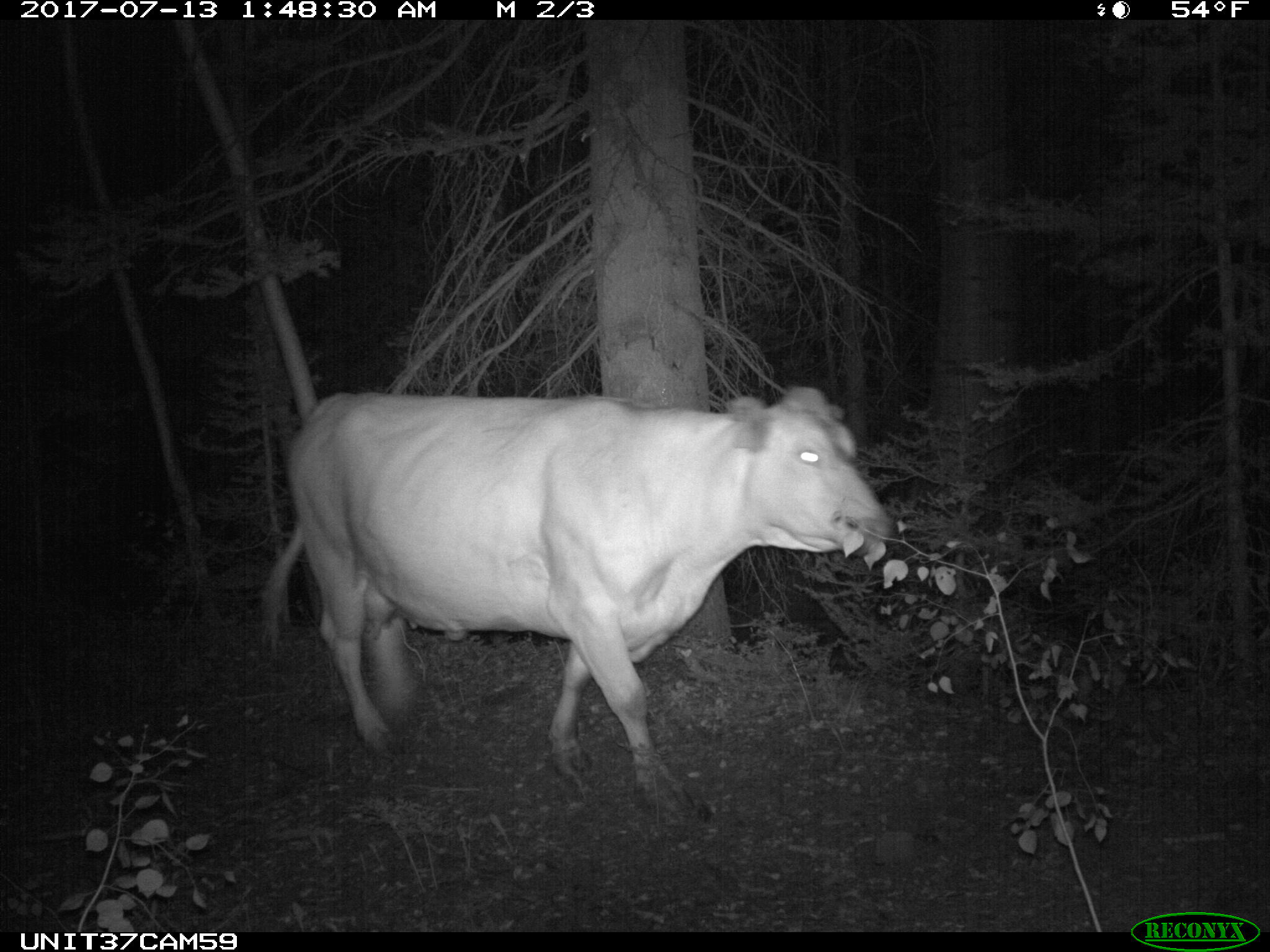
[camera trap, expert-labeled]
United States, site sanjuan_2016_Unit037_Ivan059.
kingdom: Animalia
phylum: Chordata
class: Mammalia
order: Artiodactyla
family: Bovidae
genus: Bos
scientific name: Bos taurus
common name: domestic cow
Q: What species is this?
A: Bos taurus (domestic cow).